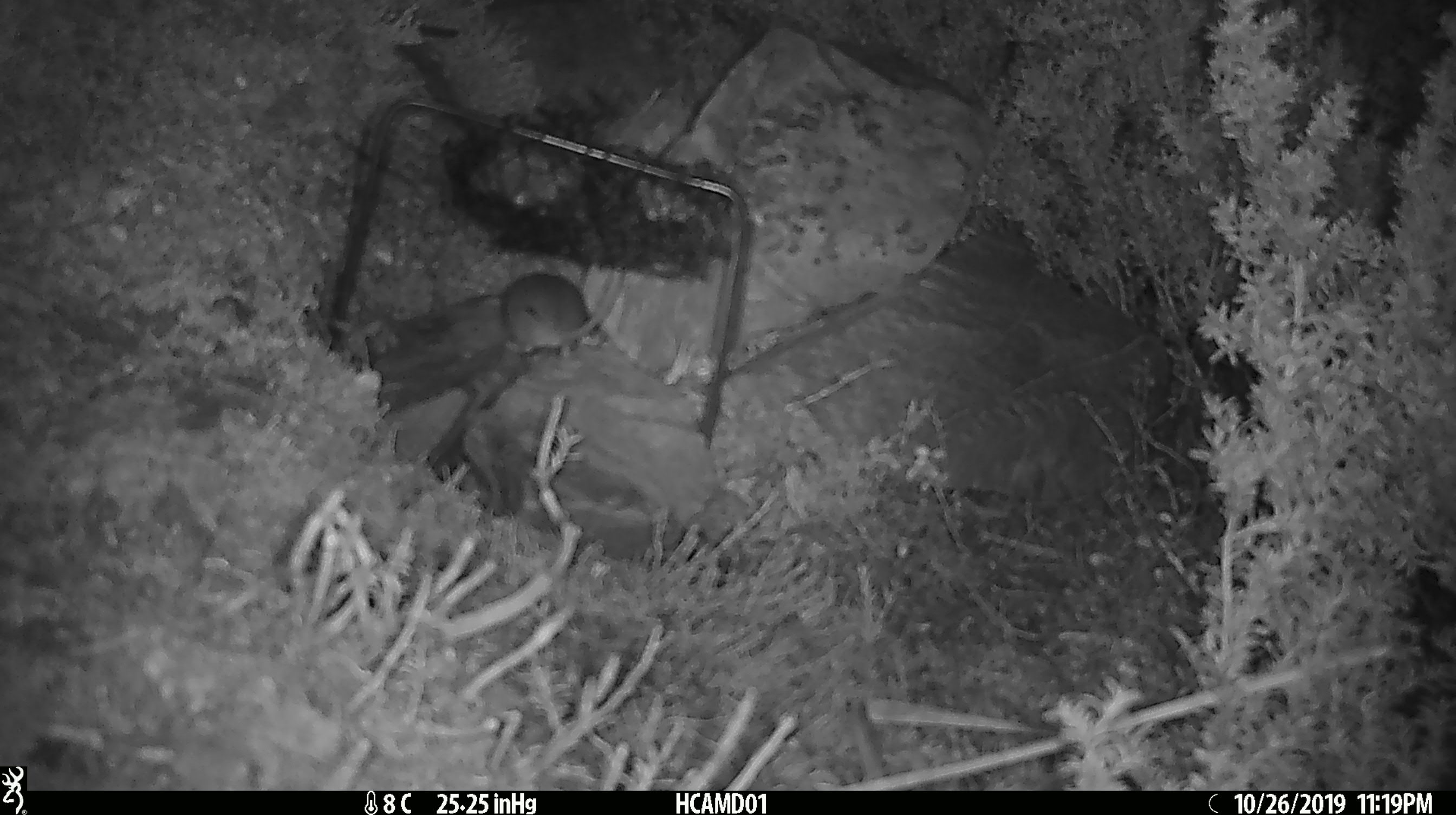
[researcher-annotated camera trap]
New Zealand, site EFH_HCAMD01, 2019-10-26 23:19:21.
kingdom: Animalia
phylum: Chordata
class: Mammalia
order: Rodentia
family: Muridae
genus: Mus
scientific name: Mus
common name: mouse